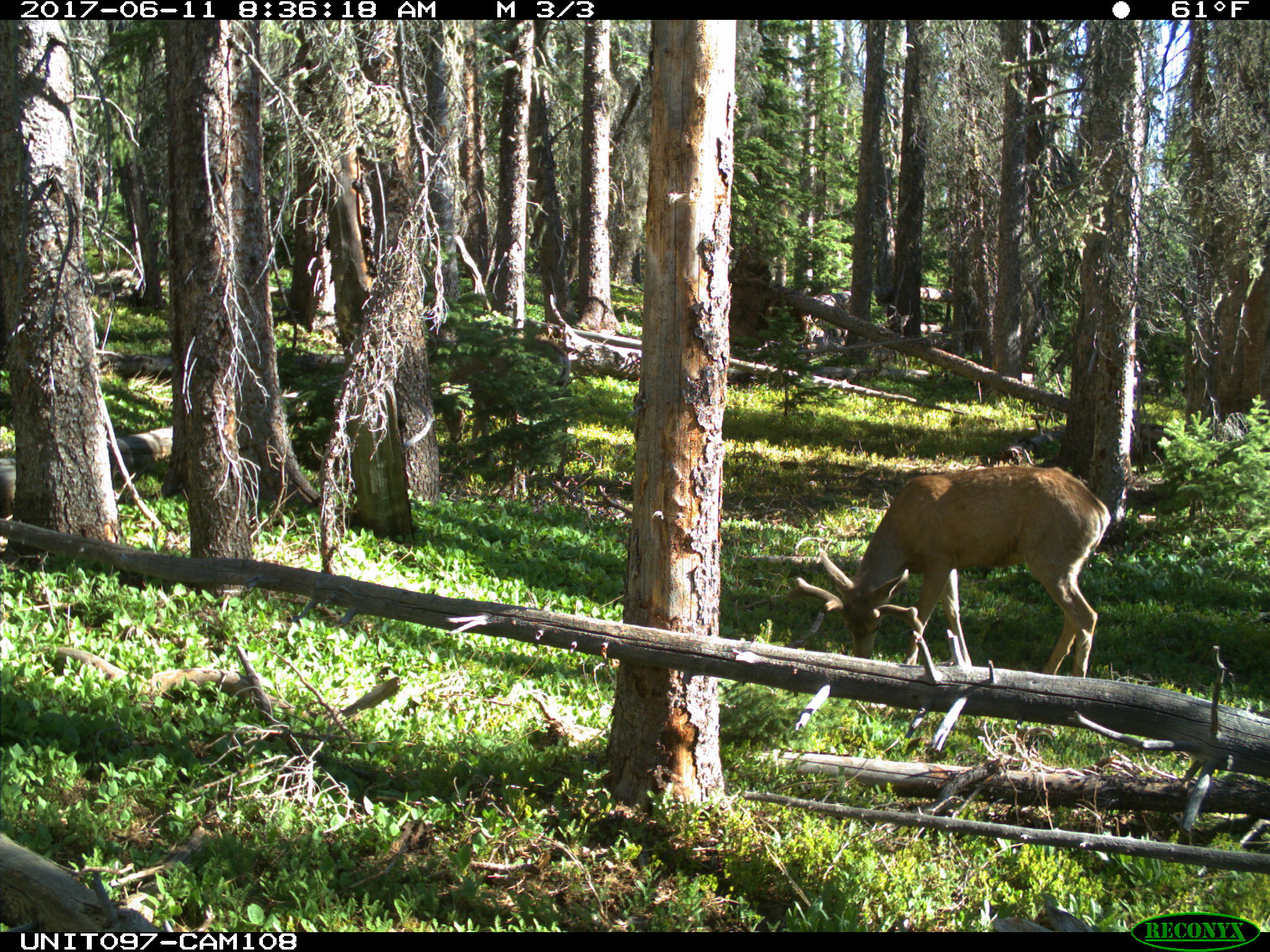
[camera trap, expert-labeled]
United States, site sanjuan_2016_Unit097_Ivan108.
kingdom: Animalia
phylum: Chordata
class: Mammalia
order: Artiodactyla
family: Cervidae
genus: Odocoileus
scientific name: Odocoileus hemionus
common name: mule deer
Odocoileus hemionus (mule deer).